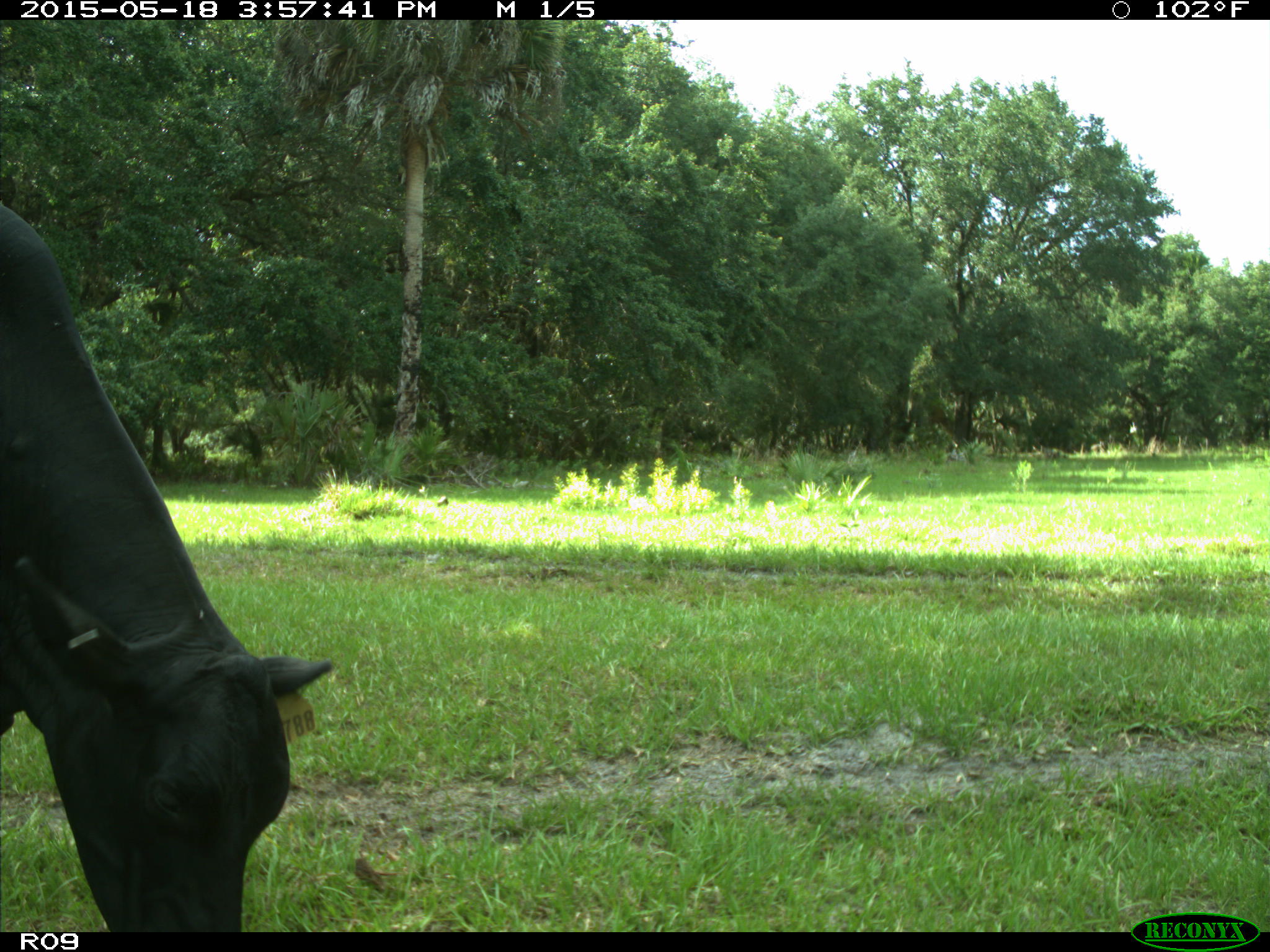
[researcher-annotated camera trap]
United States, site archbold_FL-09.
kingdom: Animalia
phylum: Chordata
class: Mammalia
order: Artiodactyla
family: Bovidae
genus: Bos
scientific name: Bos taurus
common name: domestic cow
Bos taurus (domestic cow).